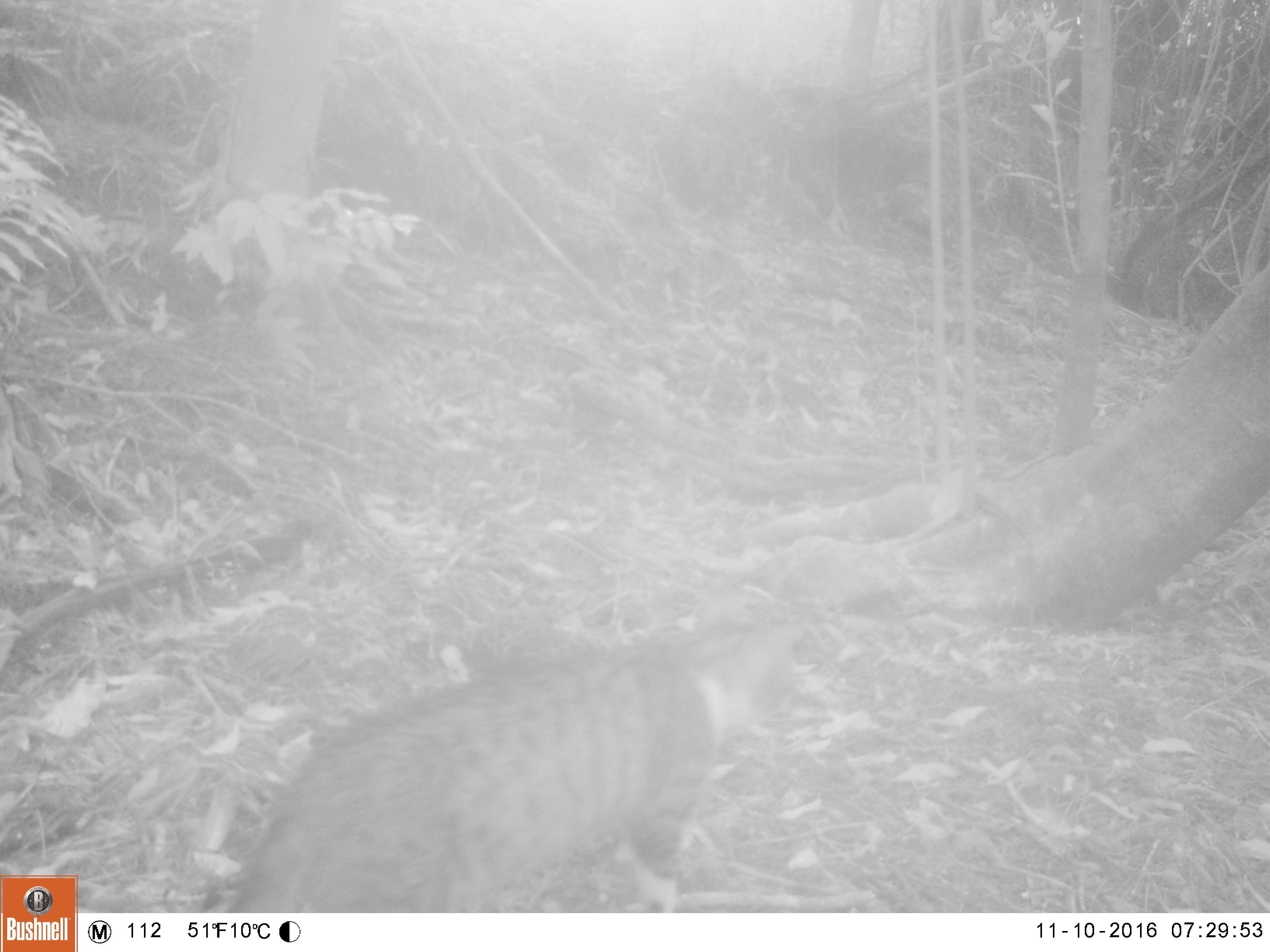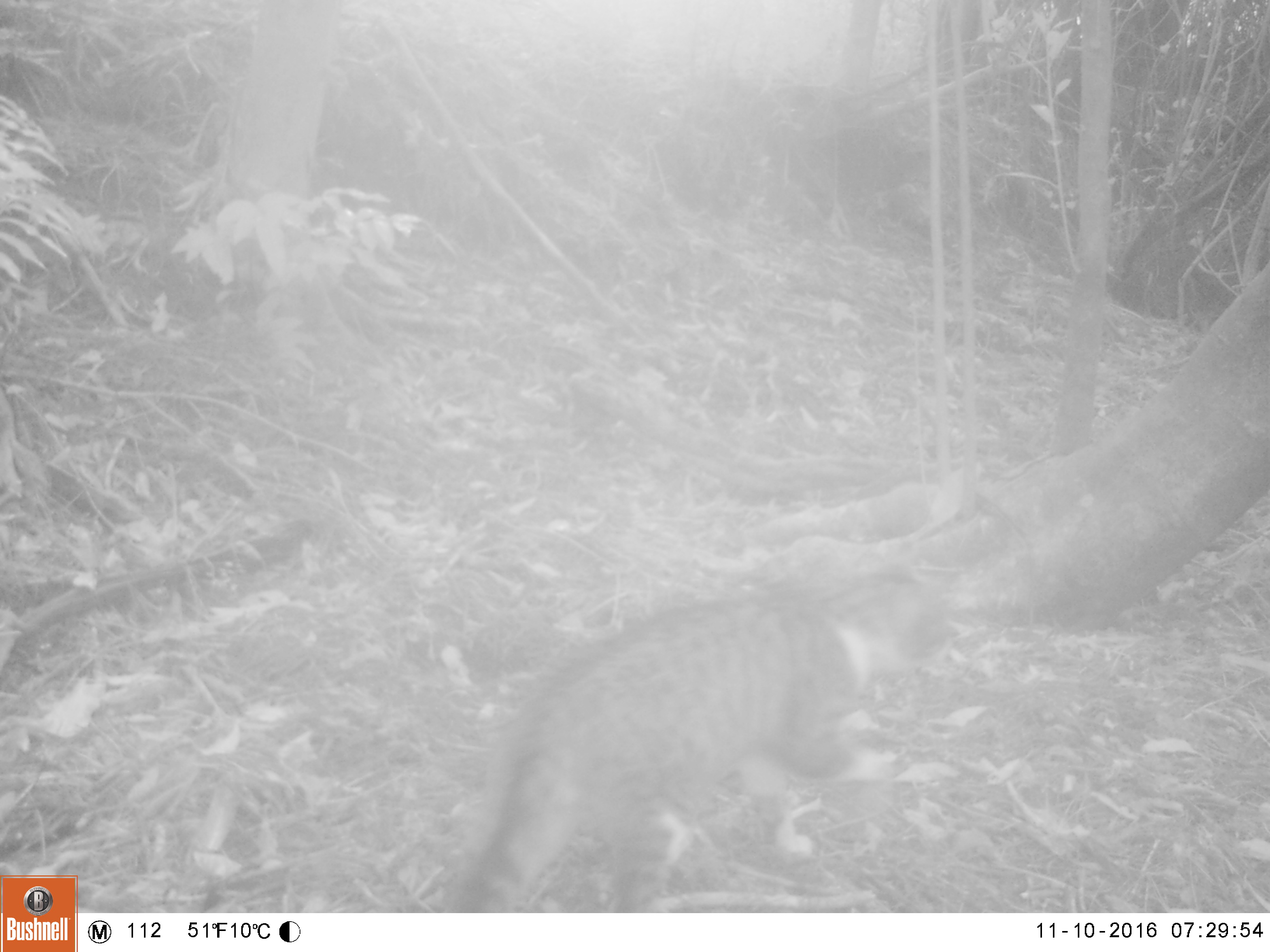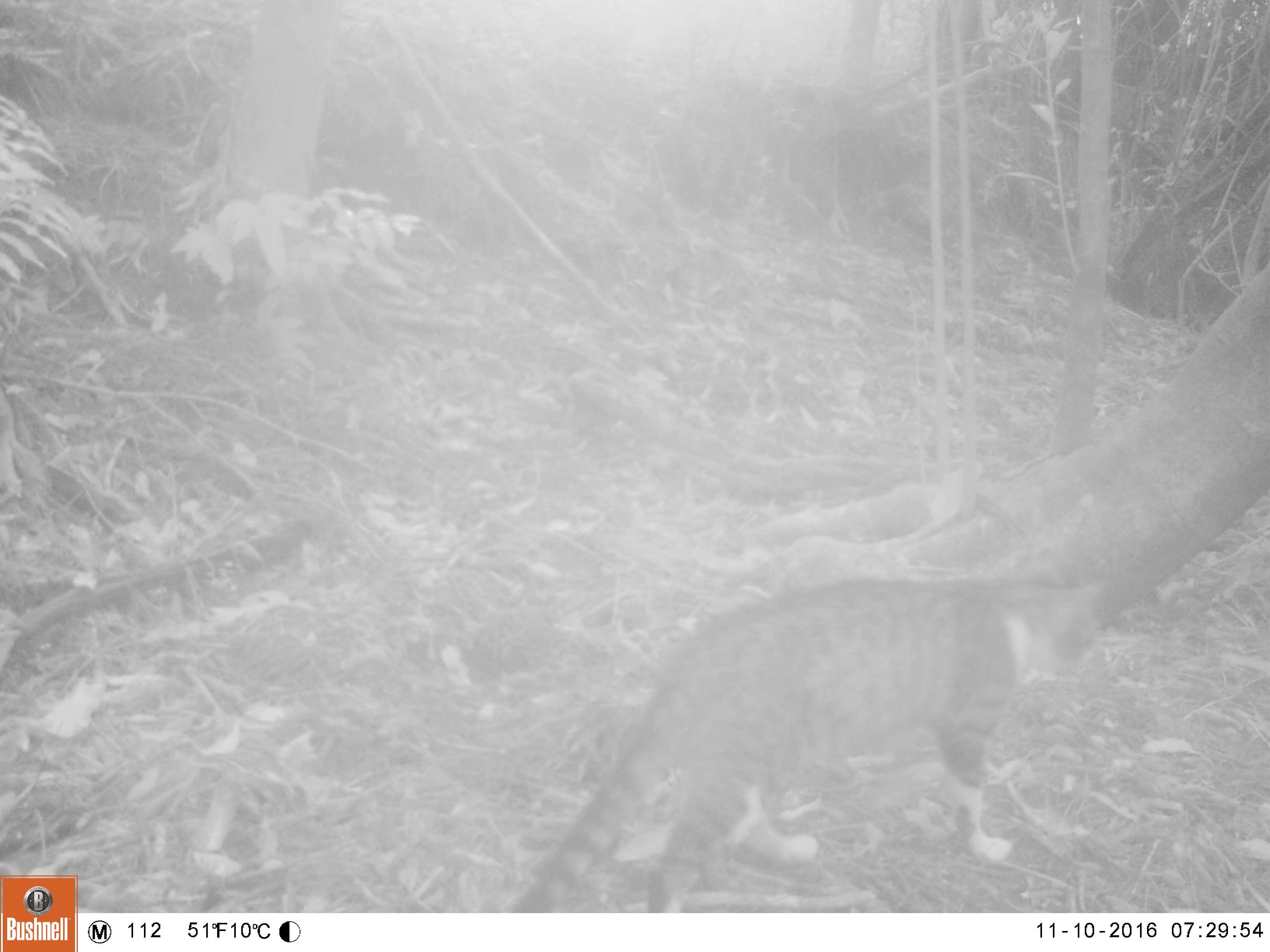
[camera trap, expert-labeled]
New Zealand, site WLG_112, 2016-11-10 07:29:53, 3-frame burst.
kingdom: Animalia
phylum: Chordata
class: Mammalia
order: Carnivora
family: Felidae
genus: Felis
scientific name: Felis catus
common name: domestic cat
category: cat